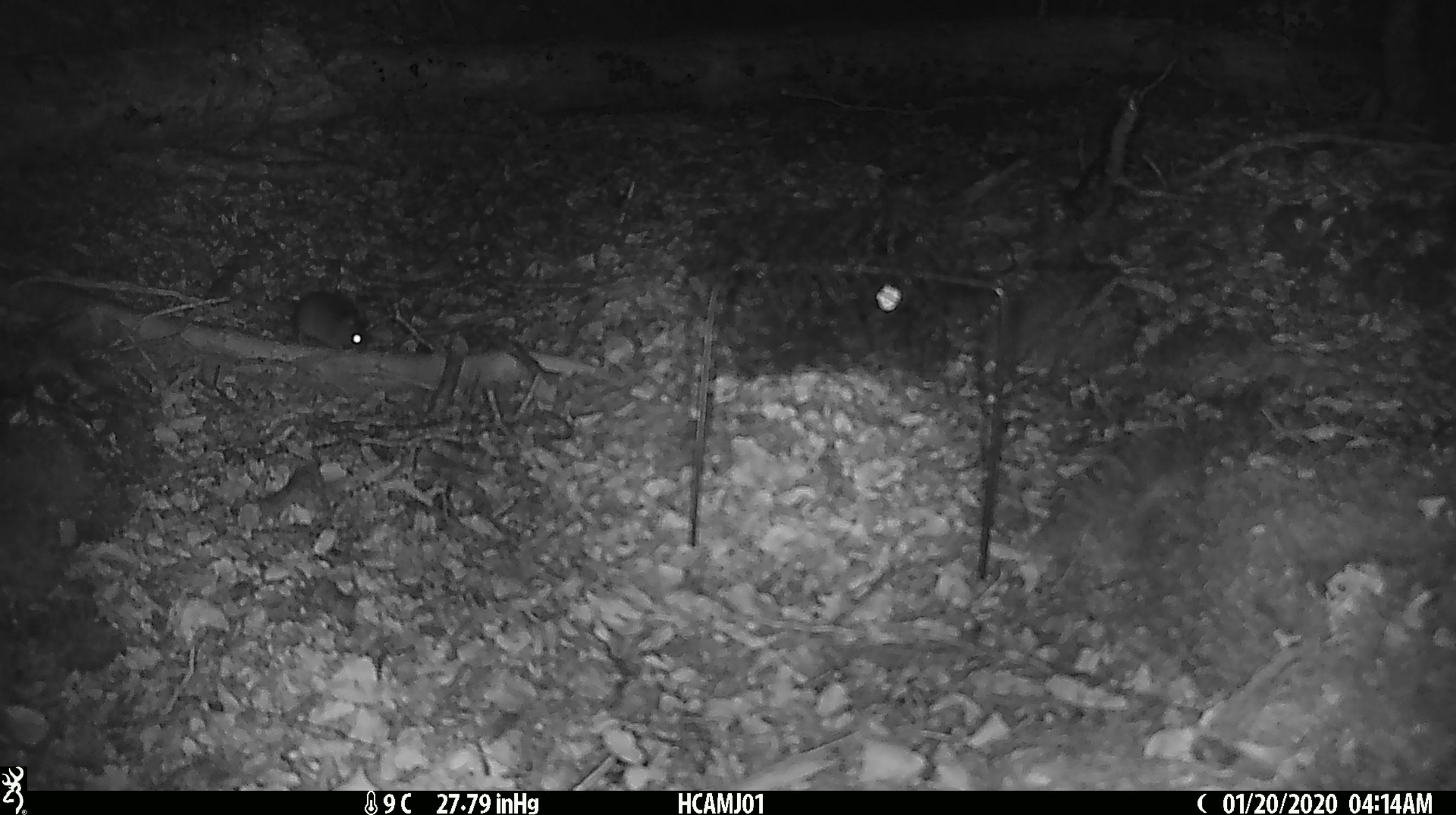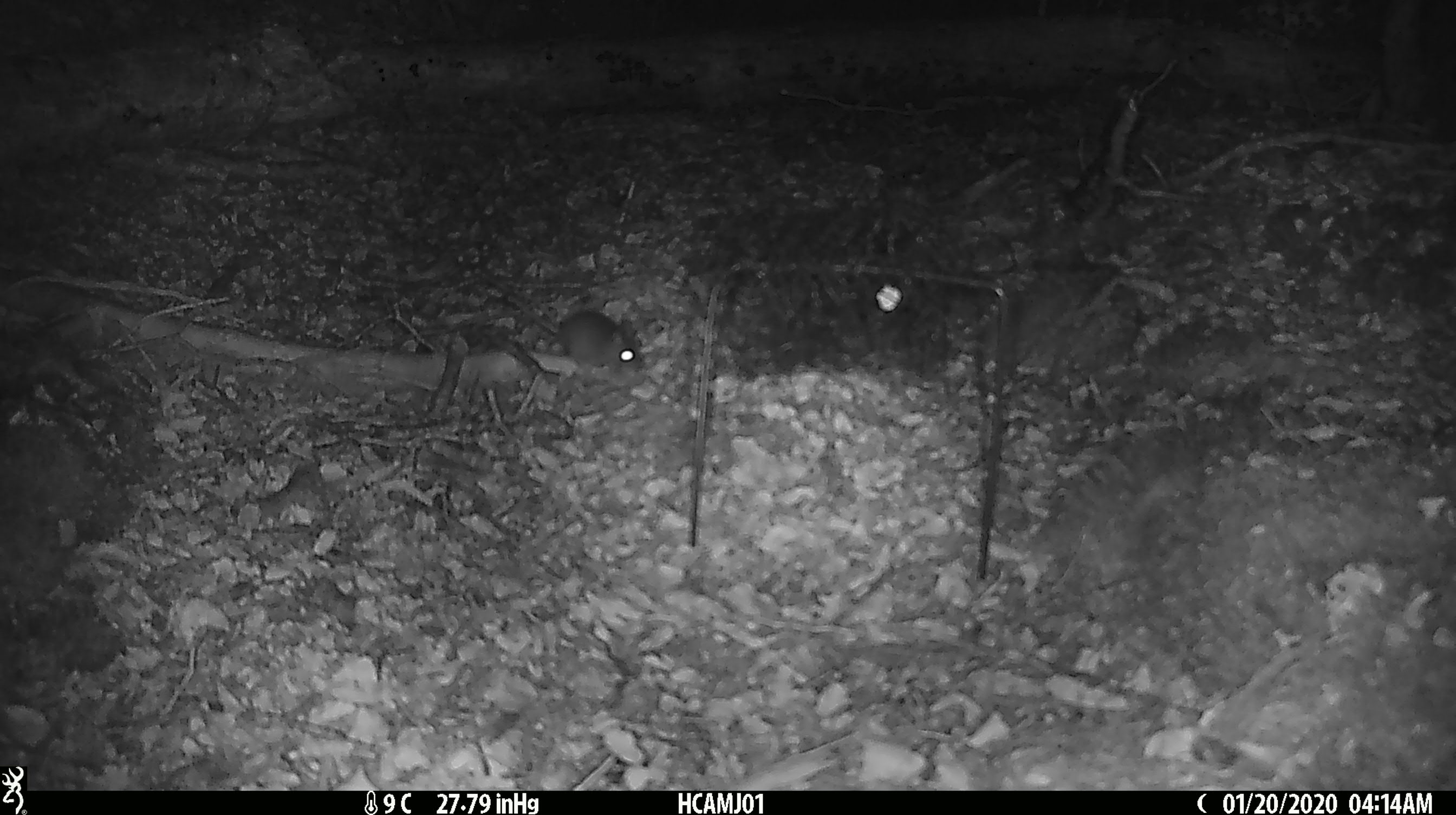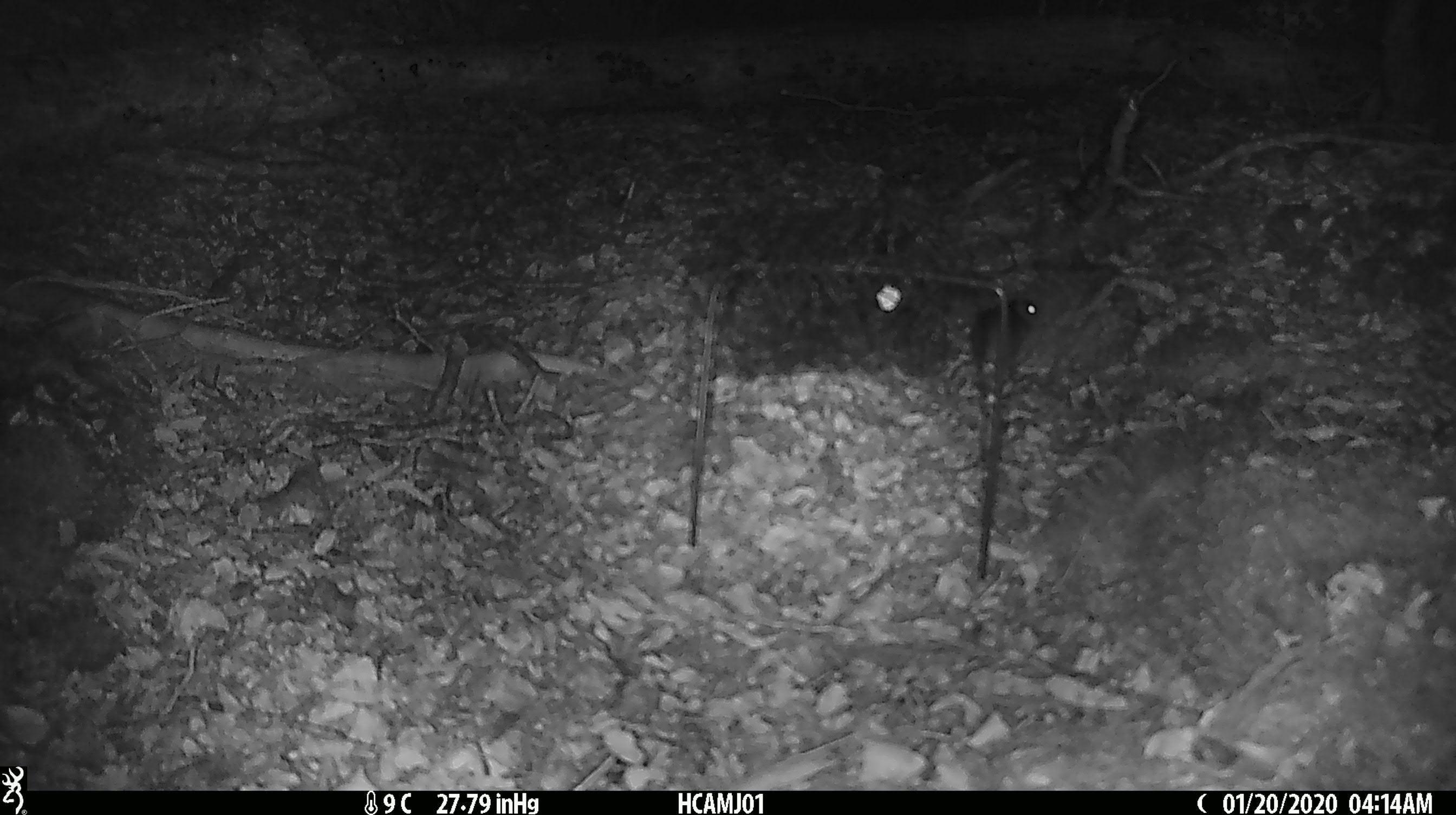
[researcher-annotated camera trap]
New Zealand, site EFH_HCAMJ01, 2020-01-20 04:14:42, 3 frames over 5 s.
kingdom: Animalia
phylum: Chordata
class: Mammalia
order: Rodentia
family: Muridae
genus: Mus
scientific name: Mus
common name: mouse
Mouse (Mus).